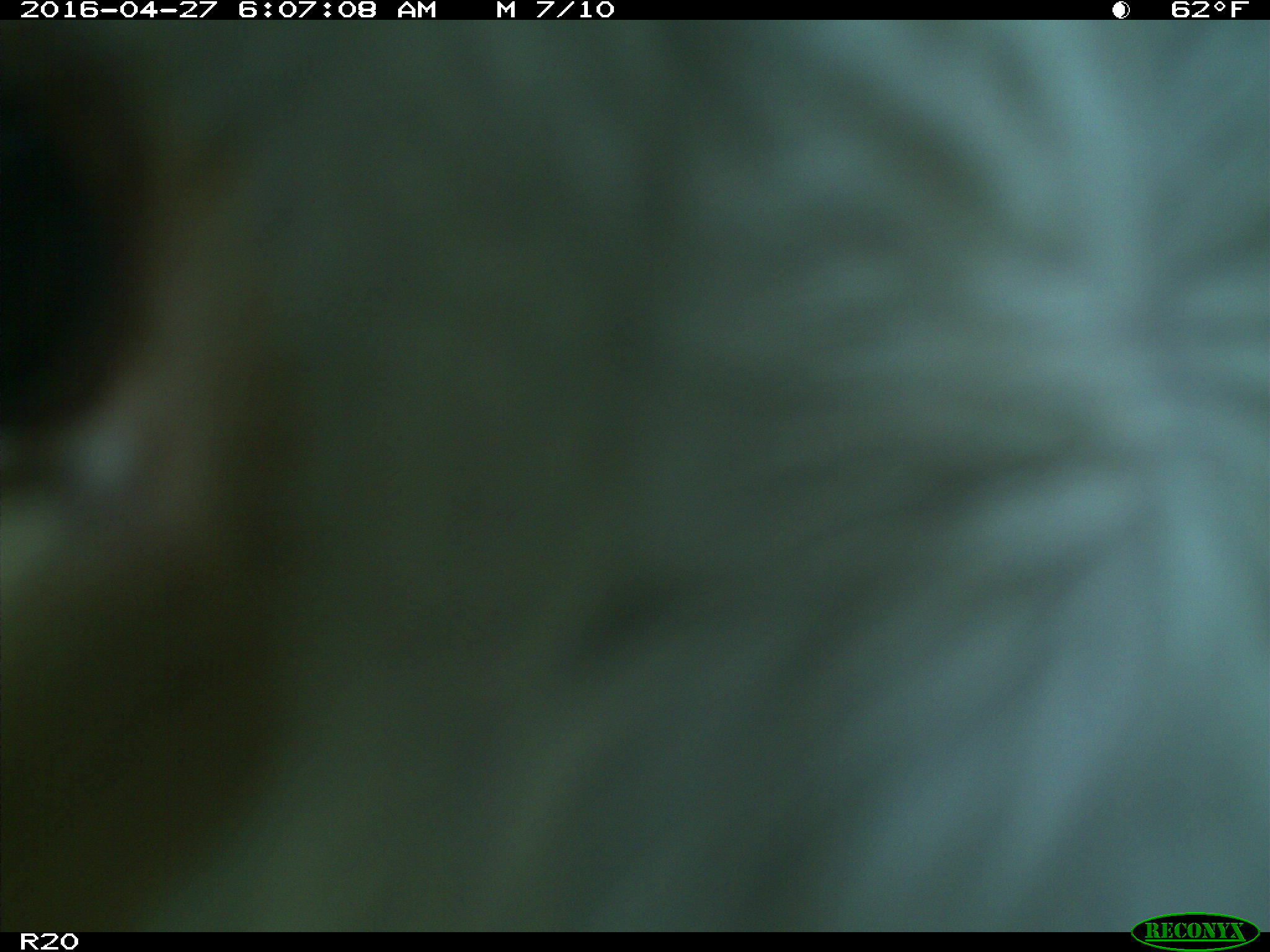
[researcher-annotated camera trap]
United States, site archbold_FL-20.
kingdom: Animalia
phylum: Chordata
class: Mammalia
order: Artiodactyla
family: Bovidae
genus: Bos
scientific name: Bos taurus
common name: domestic cow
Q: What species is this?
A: Bos taurus (domestic cow).